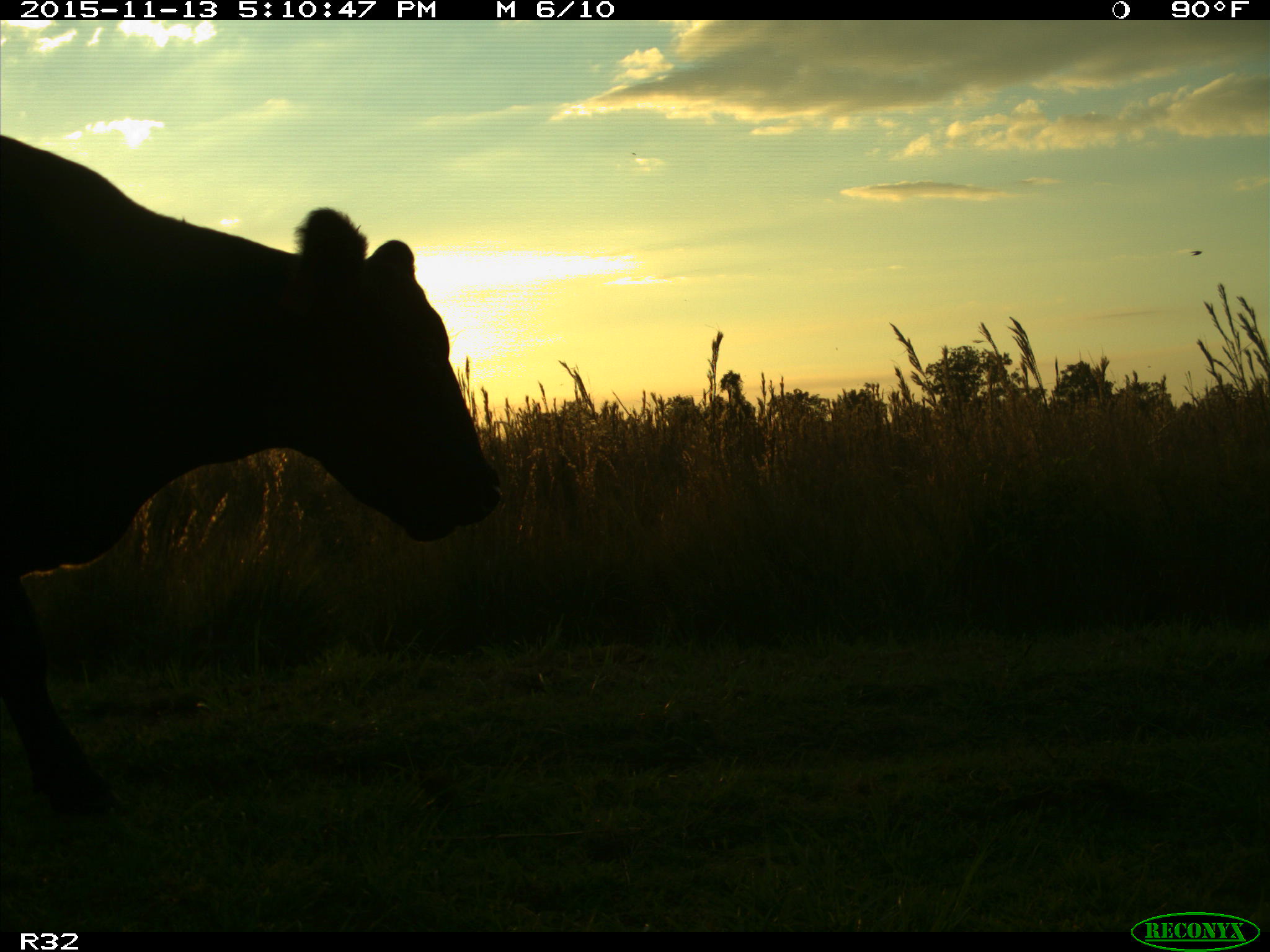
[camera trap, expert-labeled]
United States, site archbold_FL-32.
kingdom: Animalia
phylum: Chordata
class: Mammalia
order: Artiodactyla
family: Bovidae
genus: Bos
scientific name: Bos taurus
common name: domestic cow